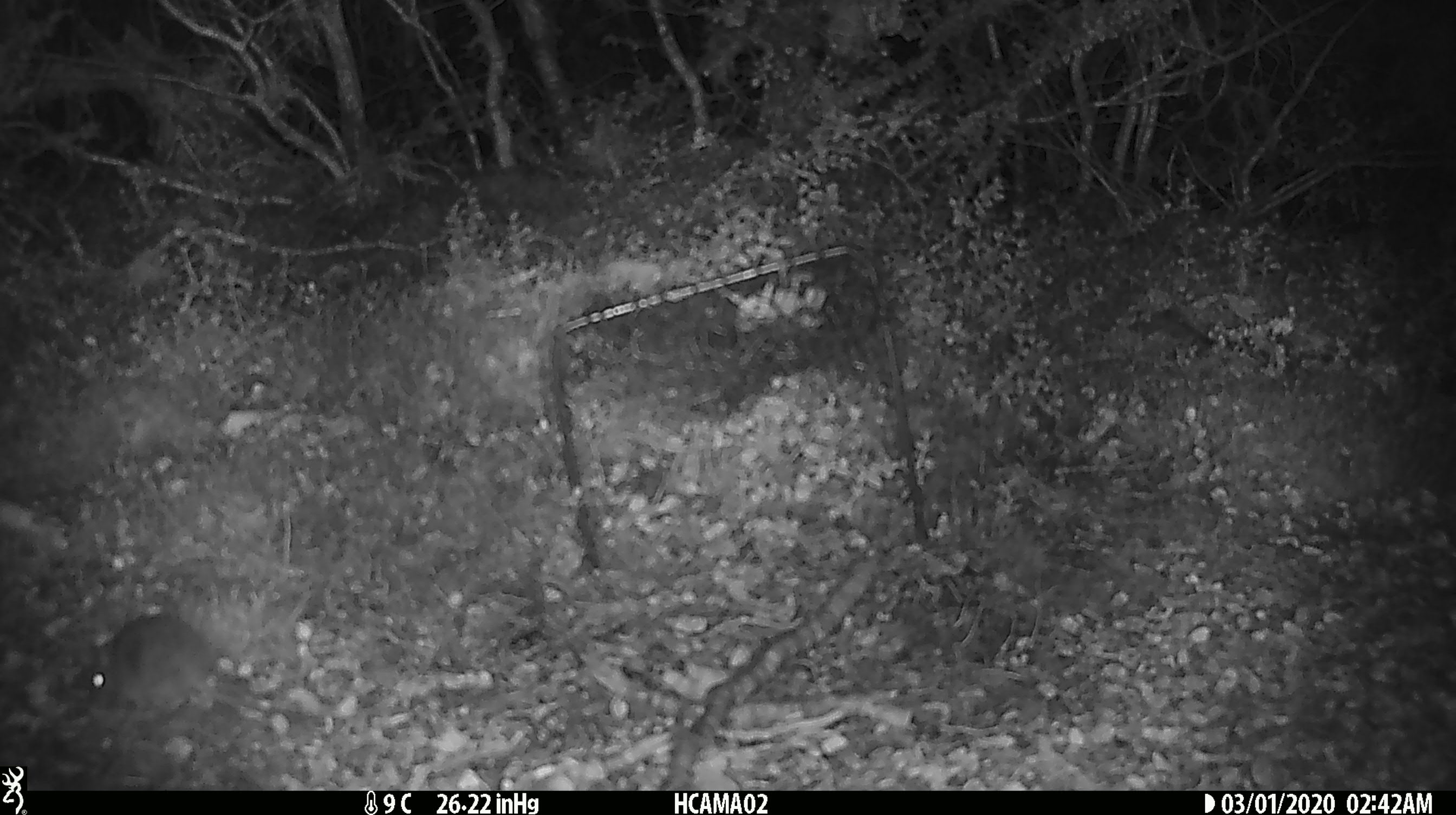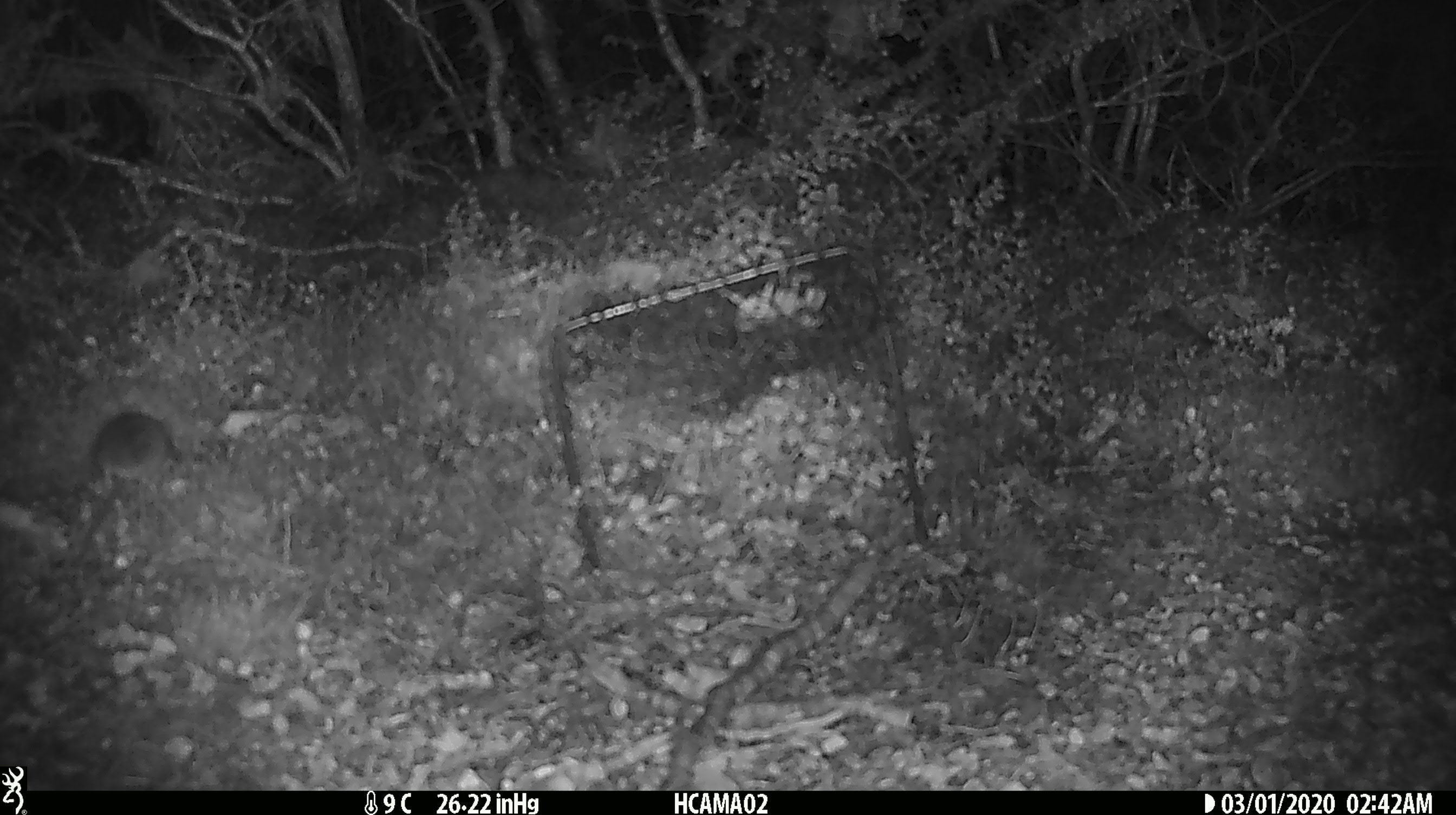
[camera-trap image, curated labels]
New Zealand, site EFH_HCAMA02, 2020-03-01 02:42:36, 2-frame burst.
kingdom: Animalia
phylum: Chordata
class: Mammalia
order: Rodentia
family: Muridae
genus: Mus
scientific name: Mus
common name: mouse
Mouse (Mus).